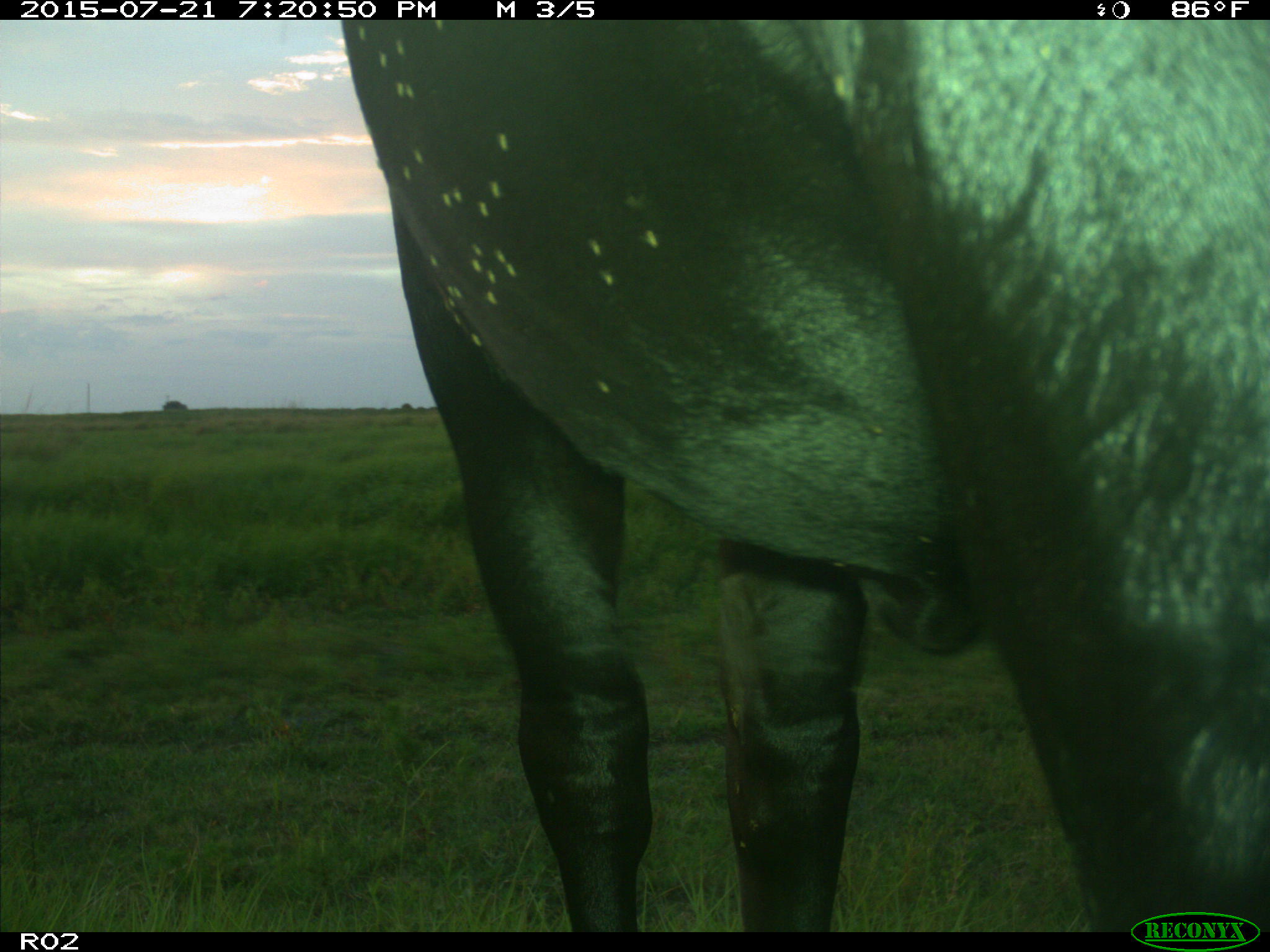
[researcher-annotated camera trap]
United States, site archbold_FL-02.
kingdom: Animalia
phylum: Chordata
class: Mammalia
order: Artiodactyla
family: Bovidae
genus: Bos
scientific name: Bos taurus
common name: domestic cow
Bos taurus (domestic cow).